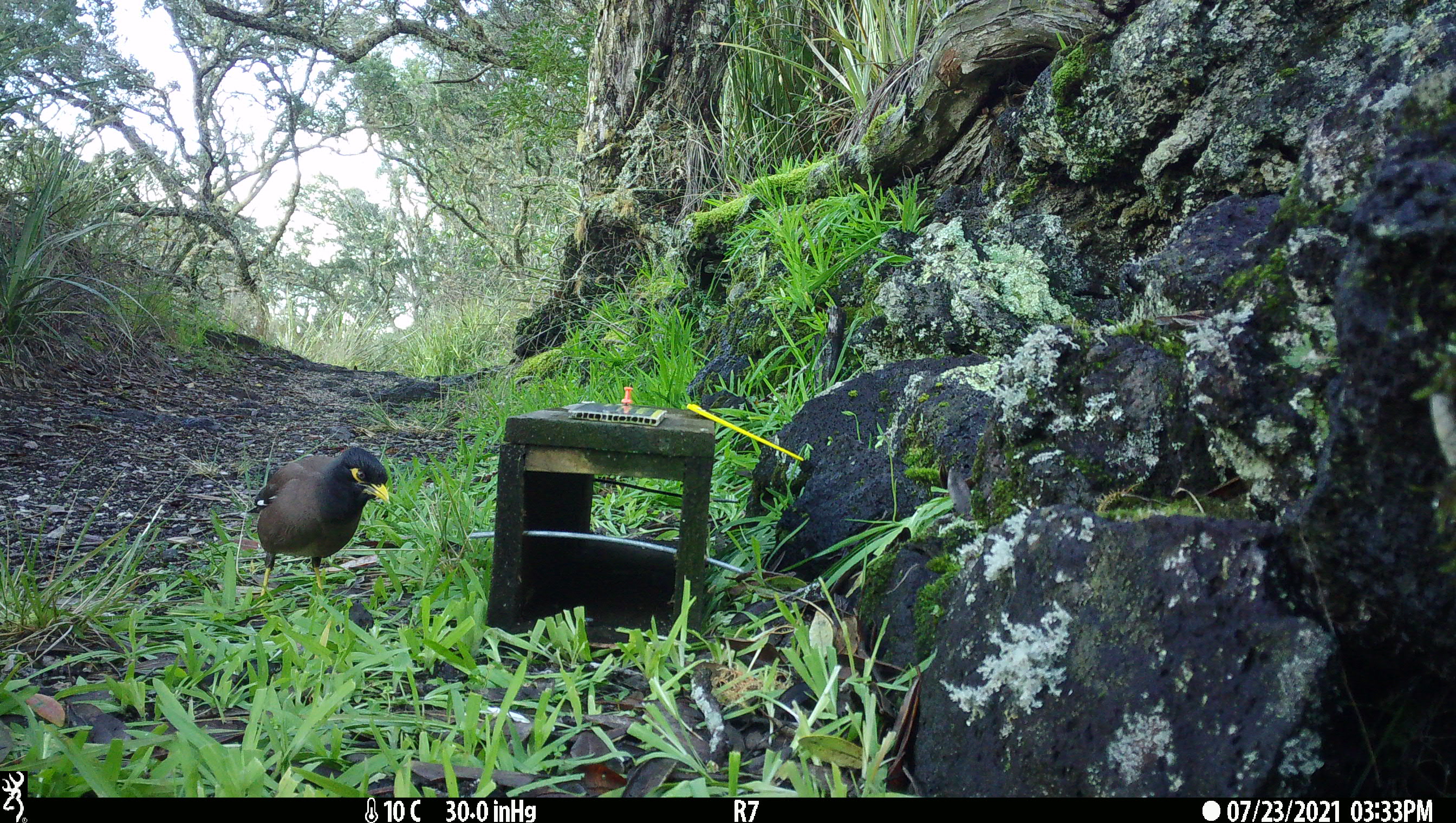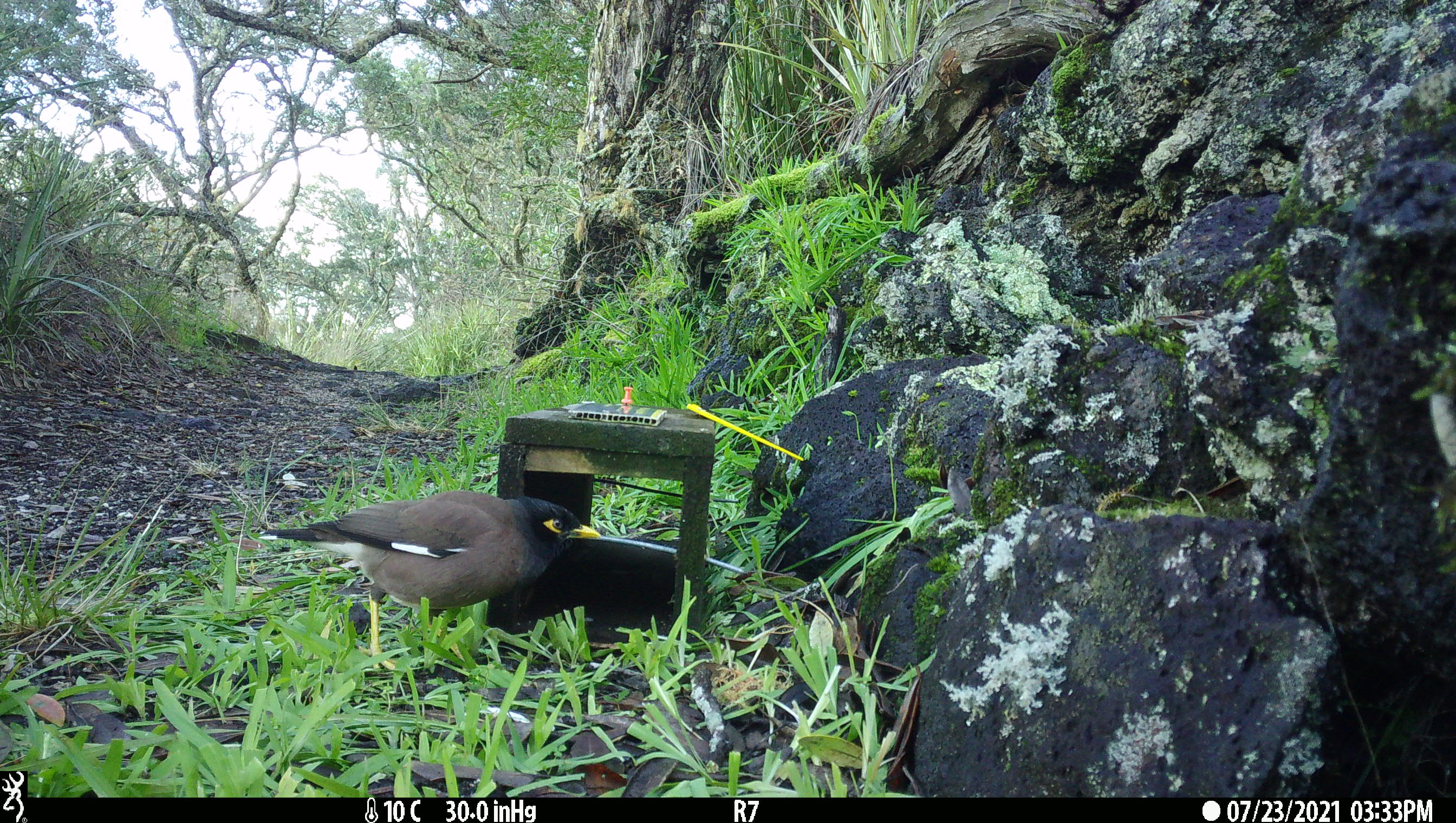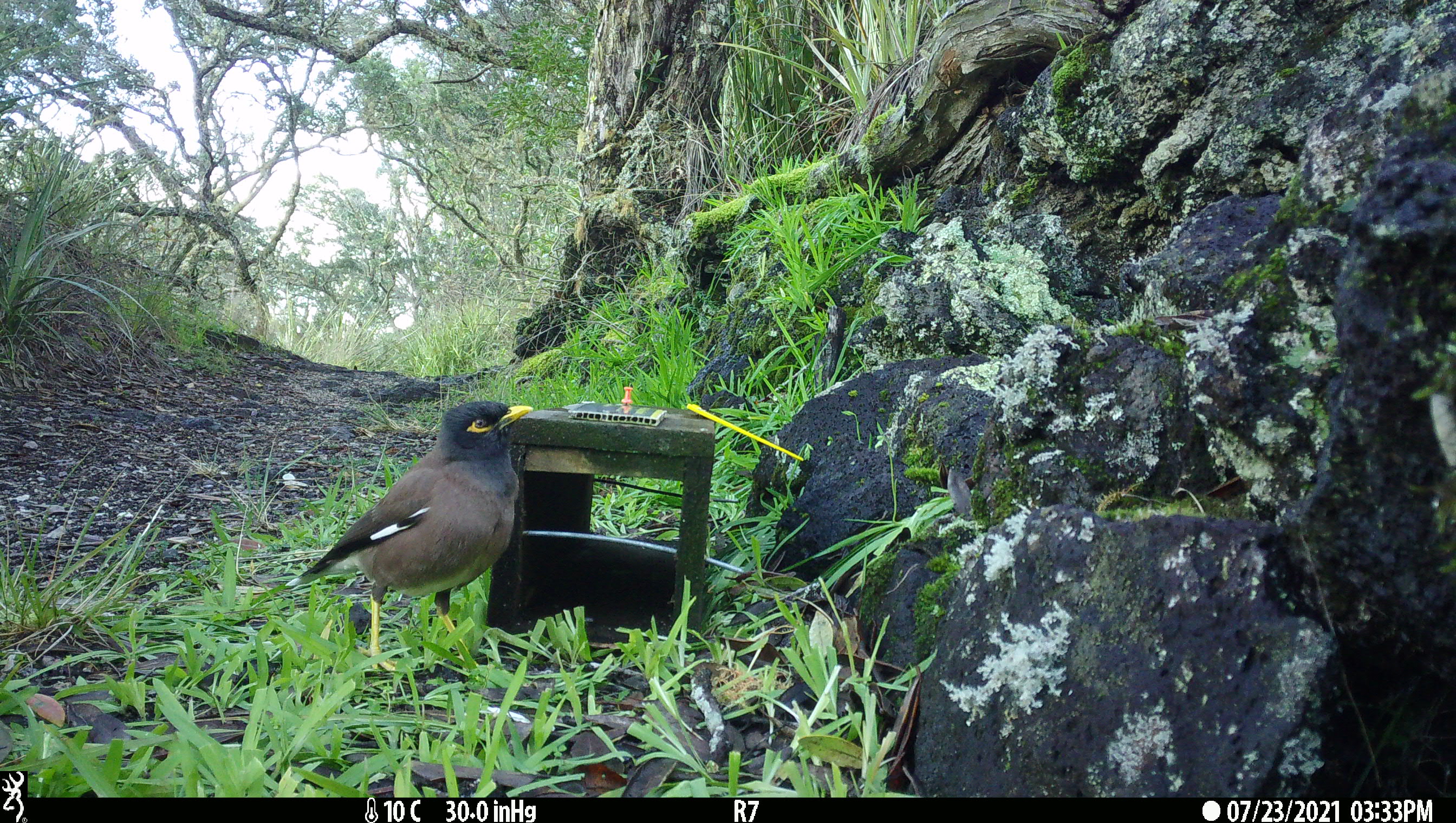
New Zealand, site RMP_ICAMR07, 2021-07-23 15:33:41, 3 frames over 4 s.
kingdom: Animalia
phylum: Chordata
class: Aves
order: Passeriformes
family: Sturnidae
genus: Acridotheres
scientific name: Acridotheres tristis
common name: common myna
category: myna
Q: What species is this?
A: Myna (common myna) (Acridotheres tristis).